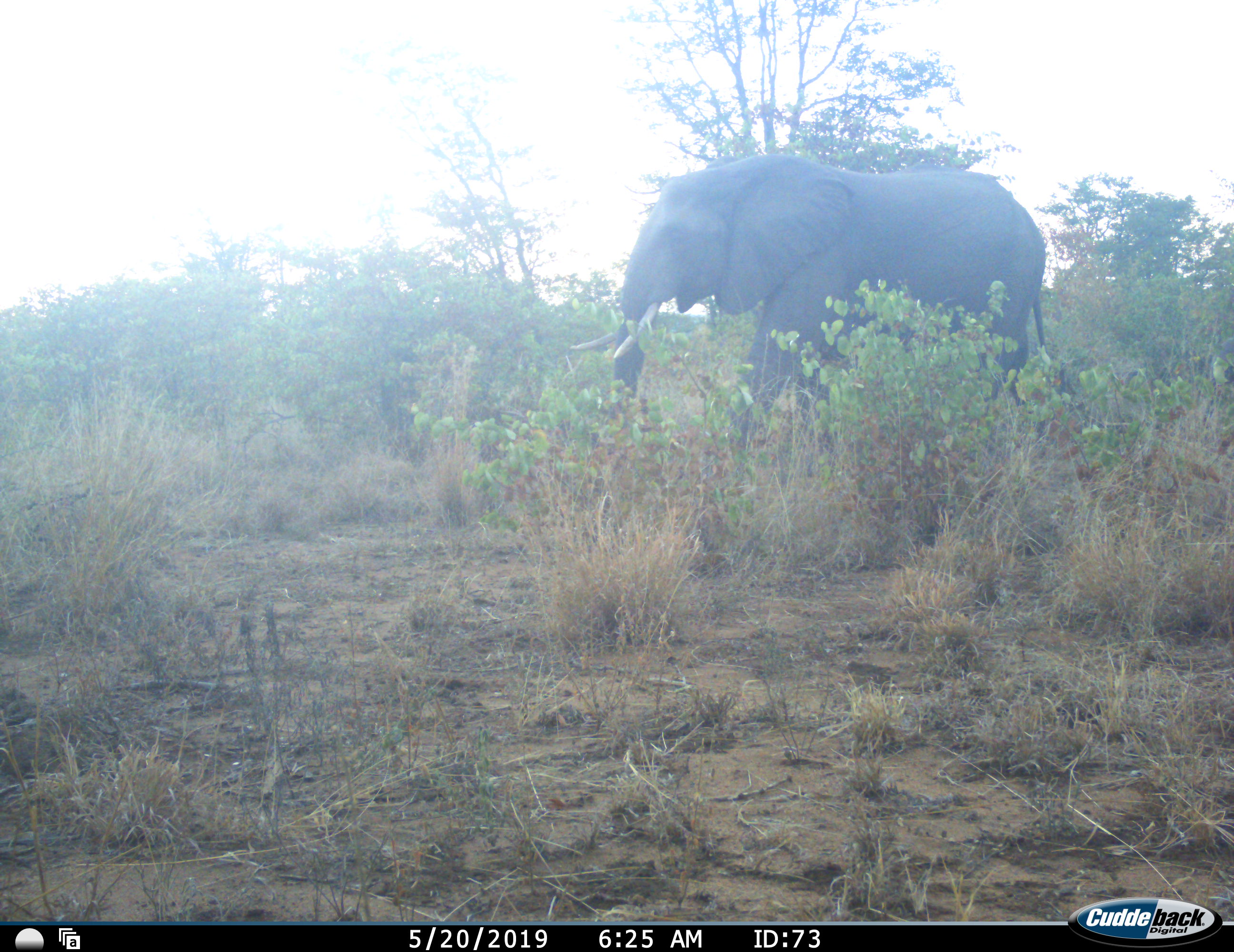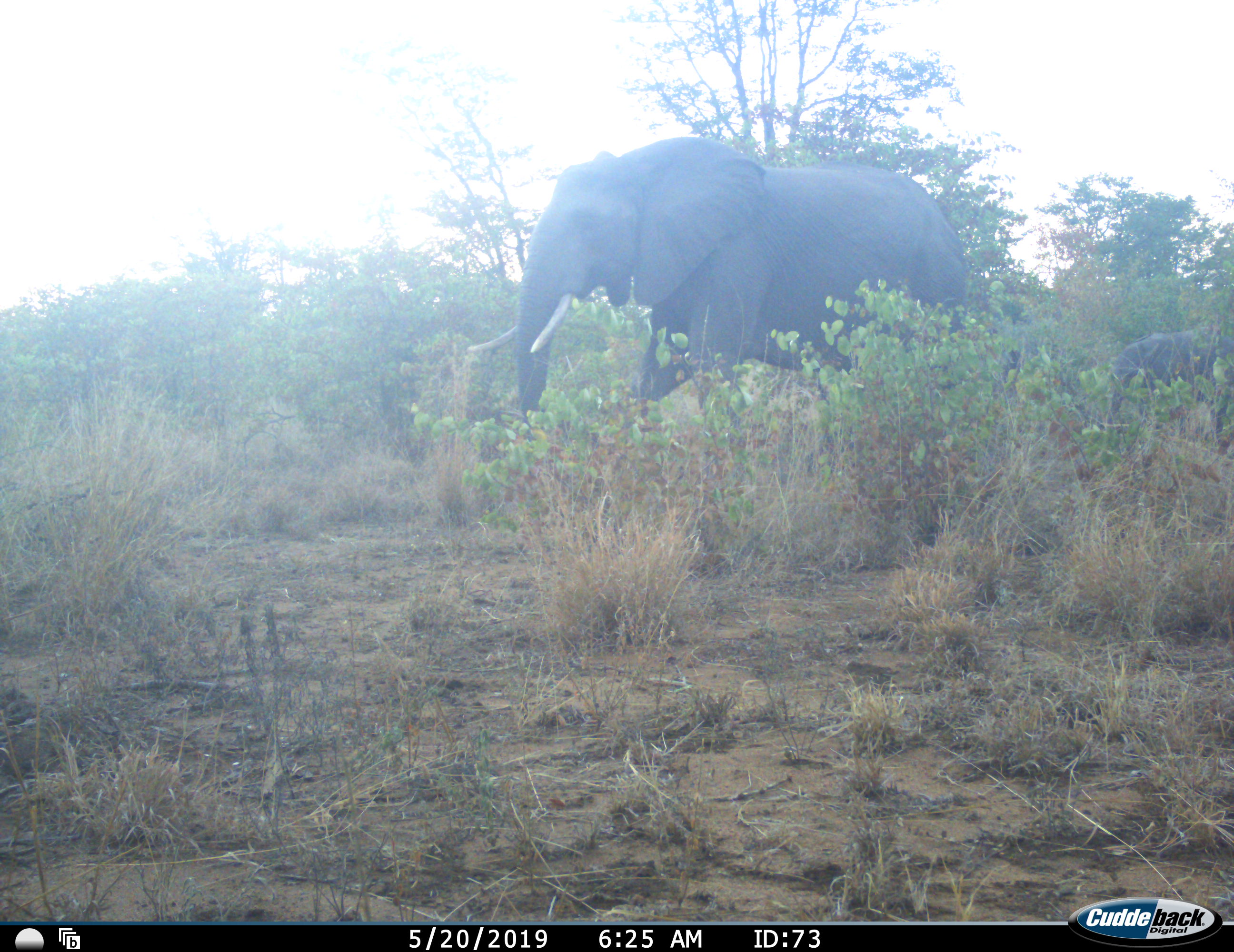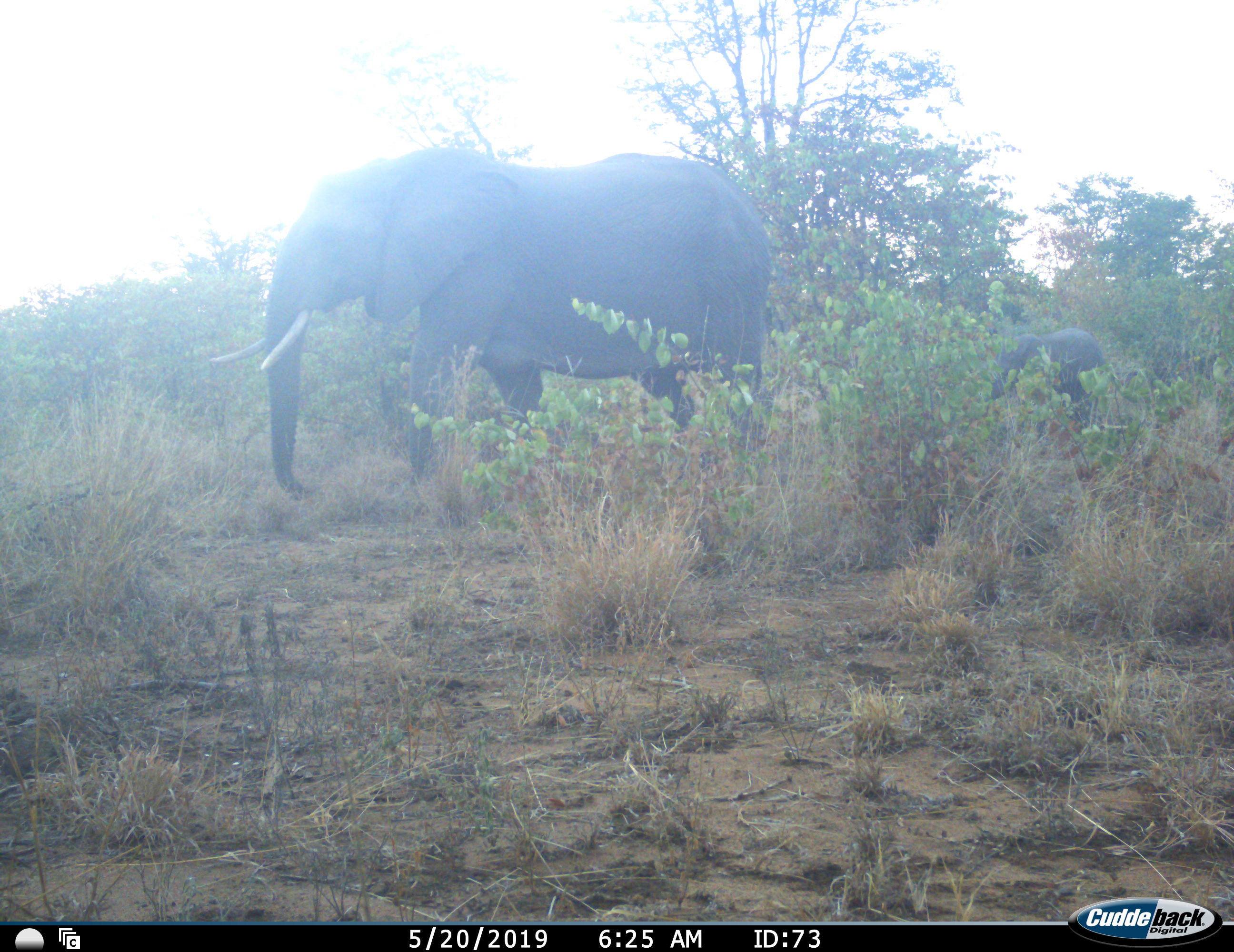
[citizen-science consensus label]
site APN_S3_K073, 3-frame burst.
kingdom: Animalia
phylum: Chordata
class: Mammalia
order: Proboscidea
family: Elephantidae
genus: Loxodonta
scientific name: Loxodonta africana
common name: african bush elephant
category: elephant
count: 2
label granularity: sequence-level